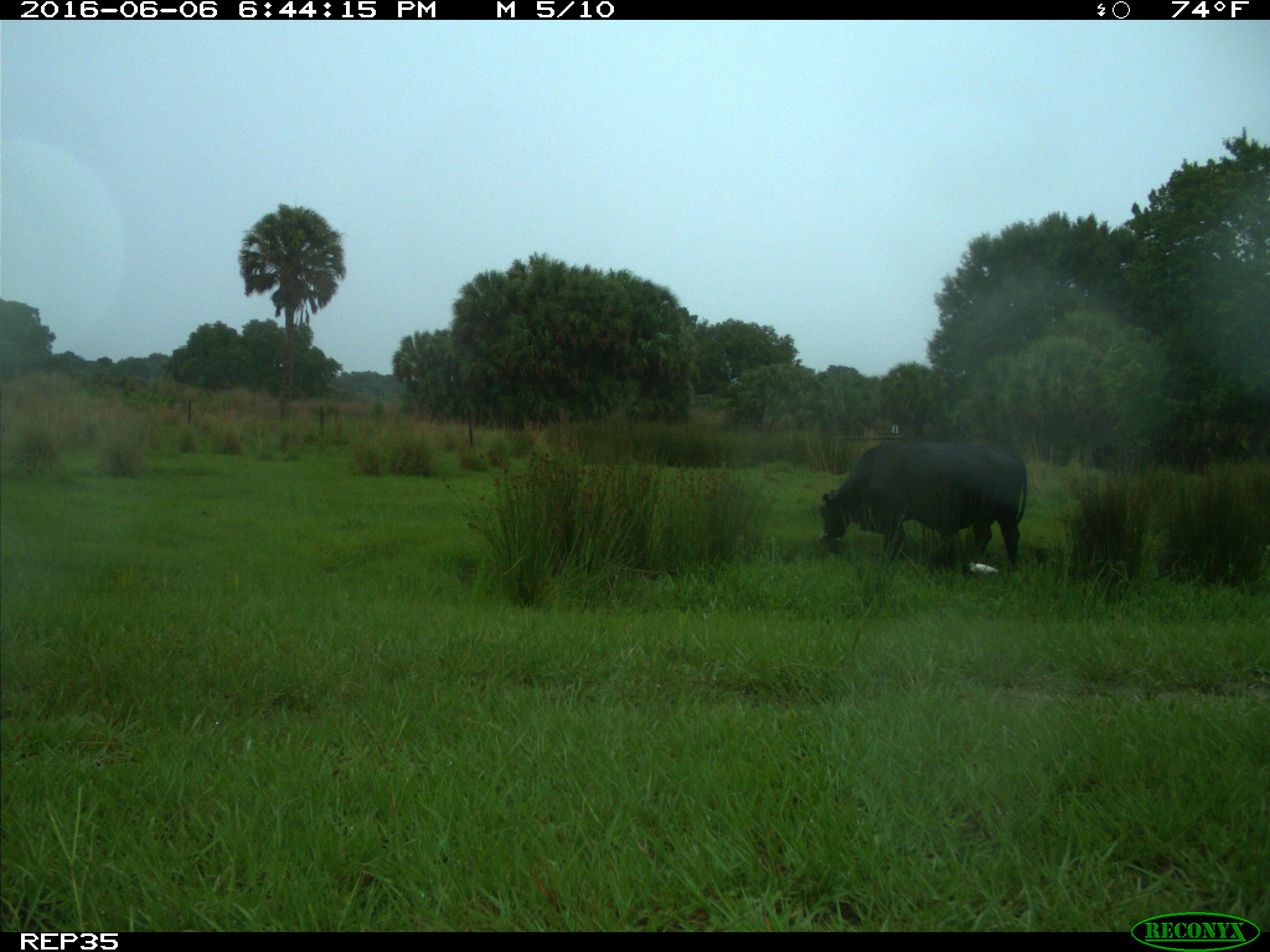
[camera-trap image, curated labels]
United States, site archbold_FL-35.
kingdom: Animalia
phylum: Chordata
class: Mammalia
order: Artiodactyla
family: Bovidae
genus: Bos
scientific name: Bos taurus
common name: domestic cow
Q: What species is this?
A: Bos taurus (domestic cow).